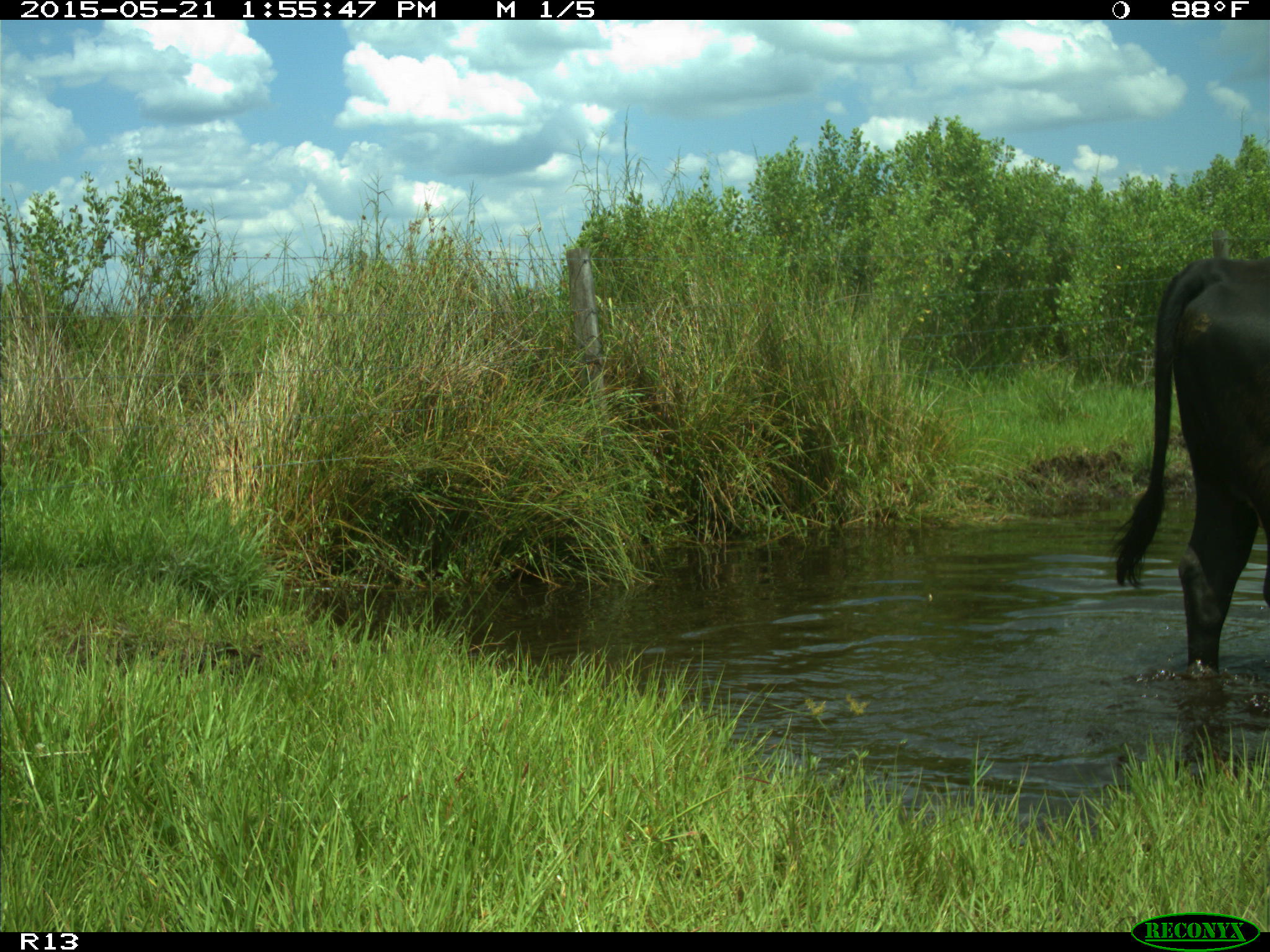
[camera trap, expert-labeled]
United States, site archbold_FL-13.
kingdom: Animalia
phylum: Chordata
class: Mammalia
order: Artiodactyla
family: Bovidae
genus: Bos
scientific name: Bos taurus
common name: domestic cow